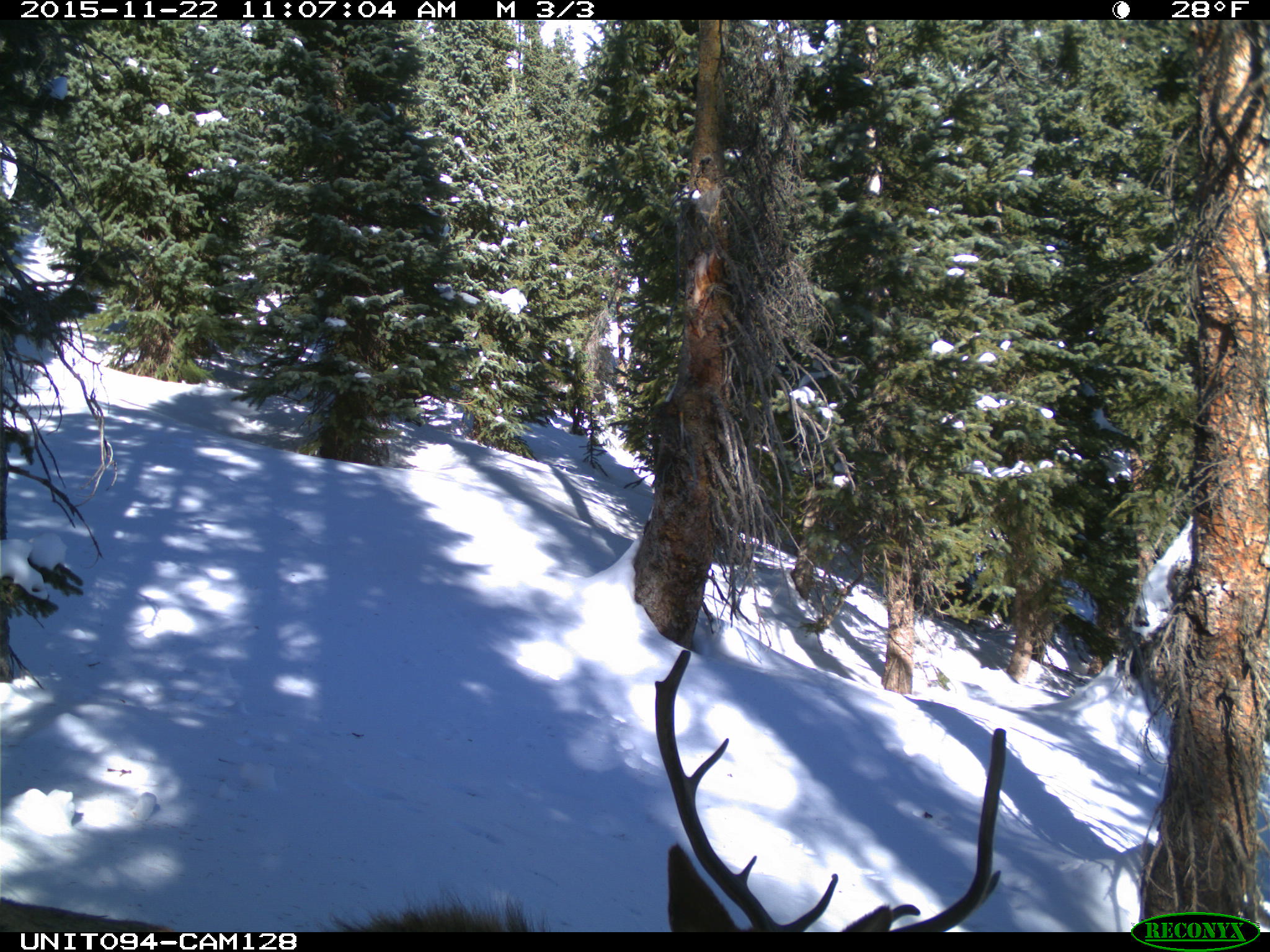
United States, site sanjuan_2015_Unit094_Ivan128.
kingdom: Animalia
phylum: Chordata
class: Mammalia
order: Artiodactyla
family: Cervidae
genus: Cervus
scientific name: Cervus elaphus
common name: red deer